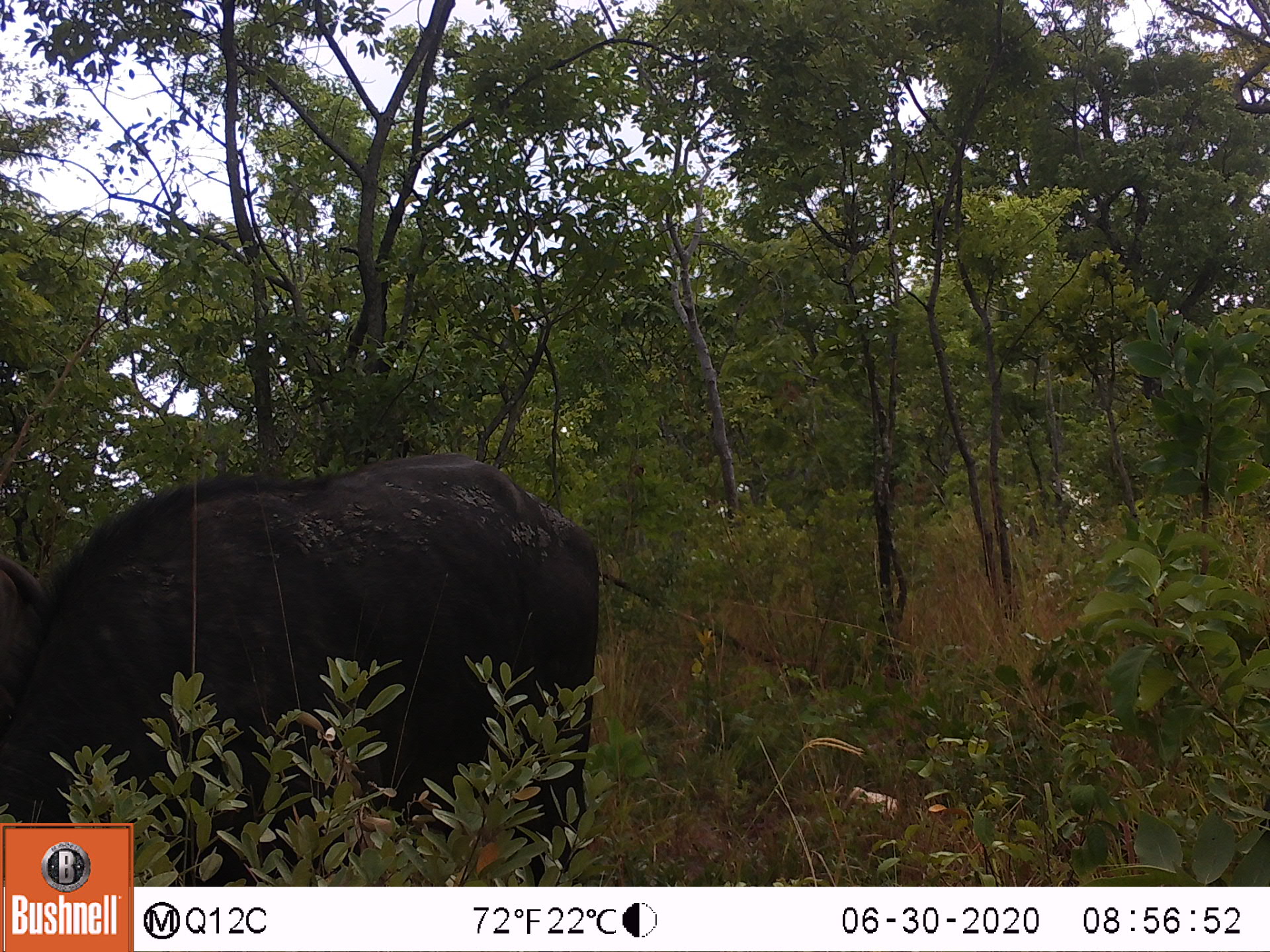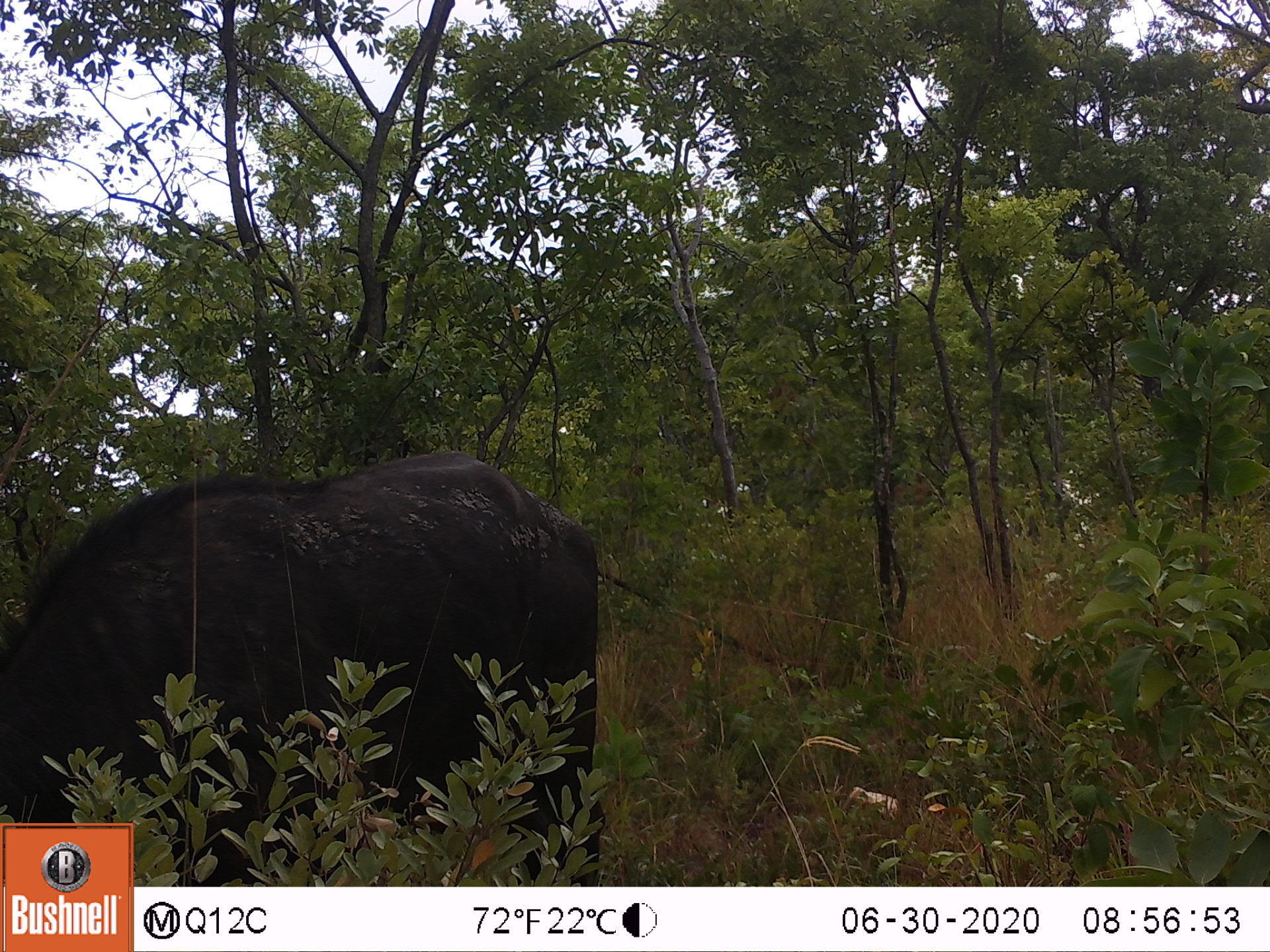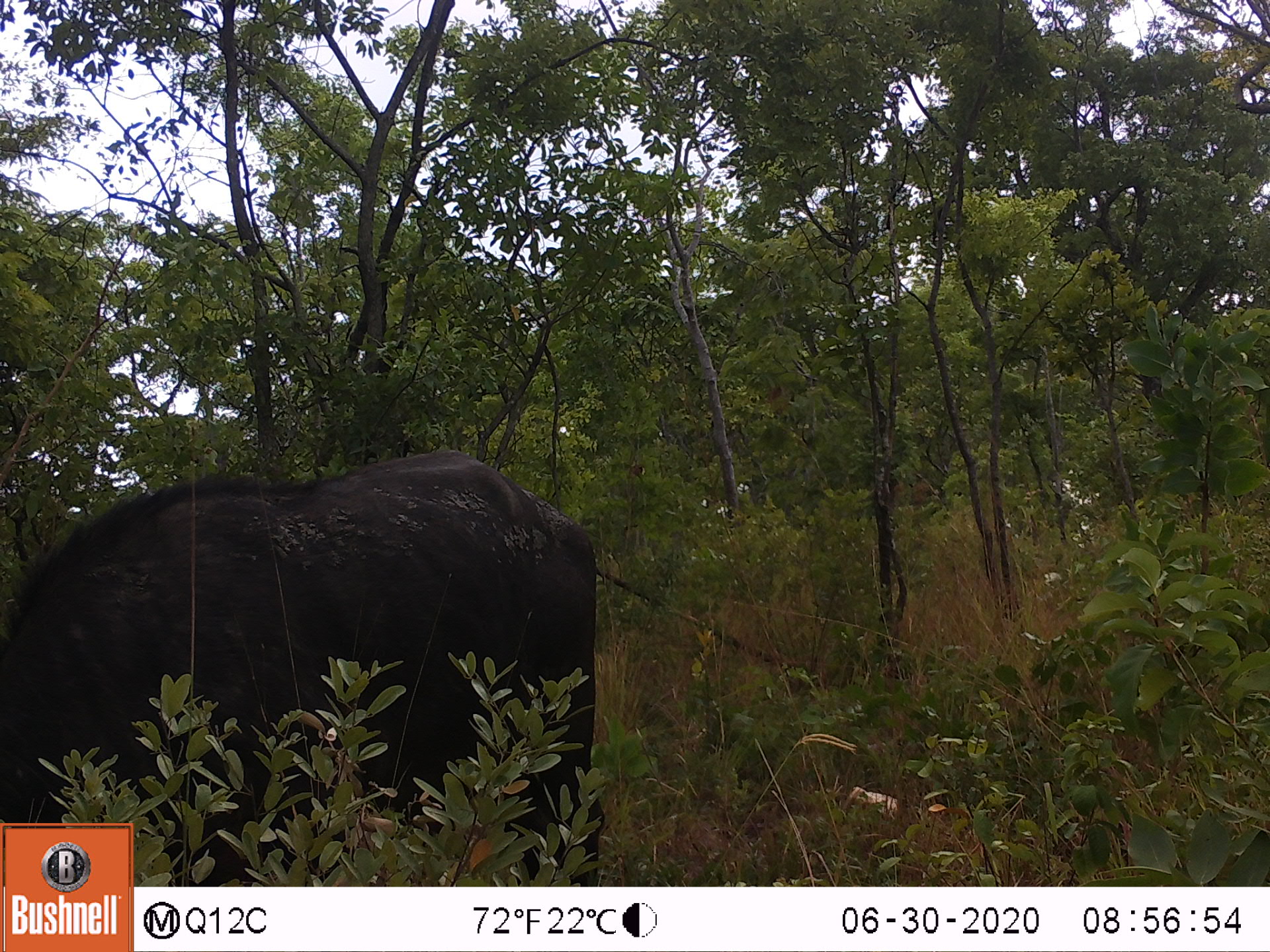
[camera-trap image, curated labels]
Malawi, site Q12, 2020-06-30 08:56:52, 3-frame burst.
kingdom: Animalia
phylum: Chordata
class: Mammalia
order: Artiodactyla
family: Bovidae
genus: Syncerus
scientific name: Syncerus caffer caffer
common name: cape buffalo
Cape buffalo (Syncerus caffer caffer), count 1.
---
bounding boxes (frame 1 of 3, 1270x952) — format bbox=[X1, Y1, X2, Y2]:
cape buffalo: bbox=[2, 429, 612, 813]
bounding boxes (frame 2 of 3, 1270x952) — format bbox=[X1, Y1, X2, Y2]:
cape buffalo: bbox=[3, 449, 605, 815]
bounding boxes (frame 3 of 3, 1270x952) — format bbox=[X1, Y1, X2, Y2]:
cape buffalo: bbox=[2, 449, 600, 818]